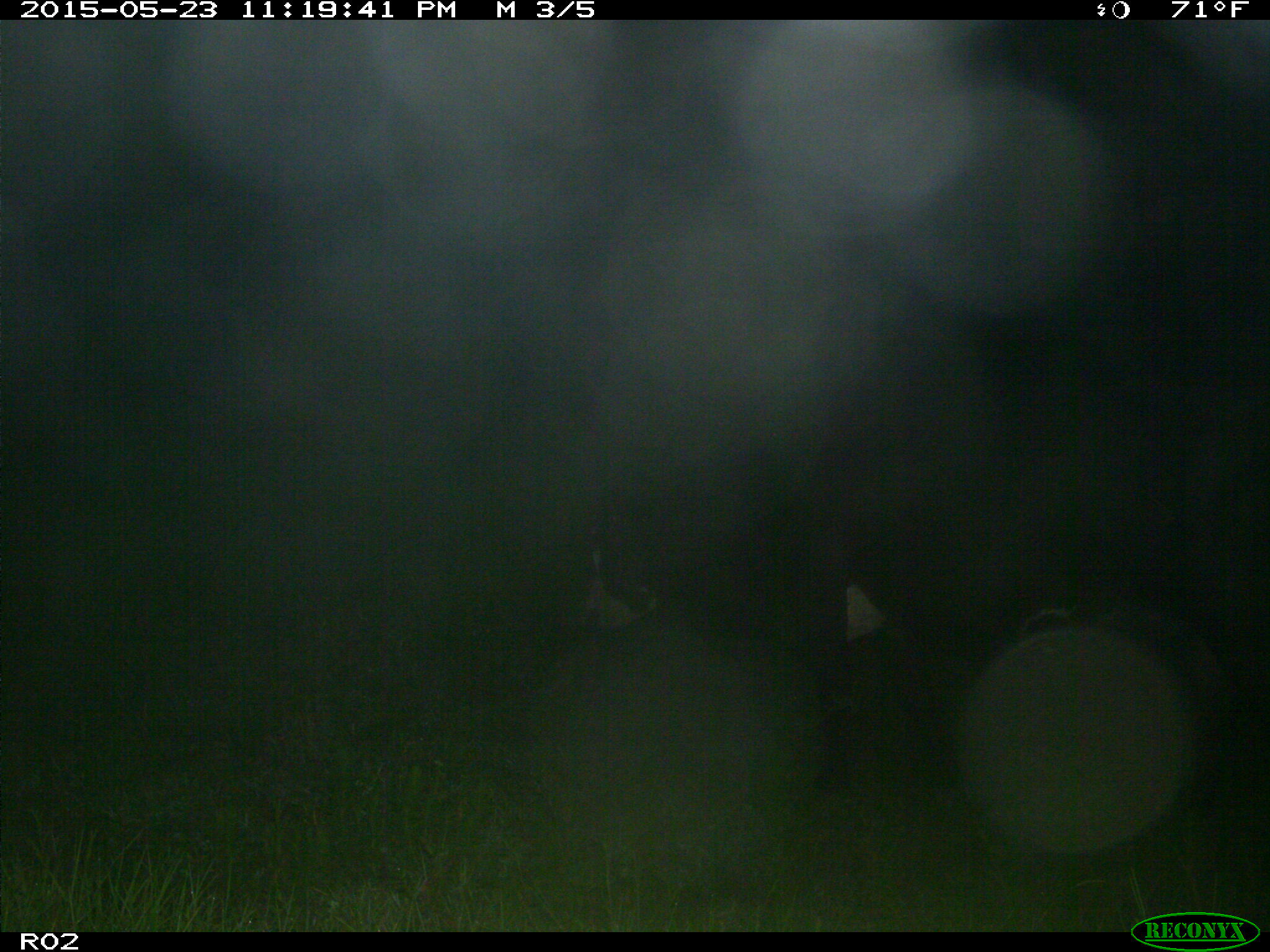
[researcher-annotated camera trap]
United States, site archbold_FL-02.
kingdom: Animalia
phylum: Chordata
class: Mammalia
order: Artiodactyla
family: Bovidae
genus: Bos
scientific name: Bos taurus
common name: domestic cow